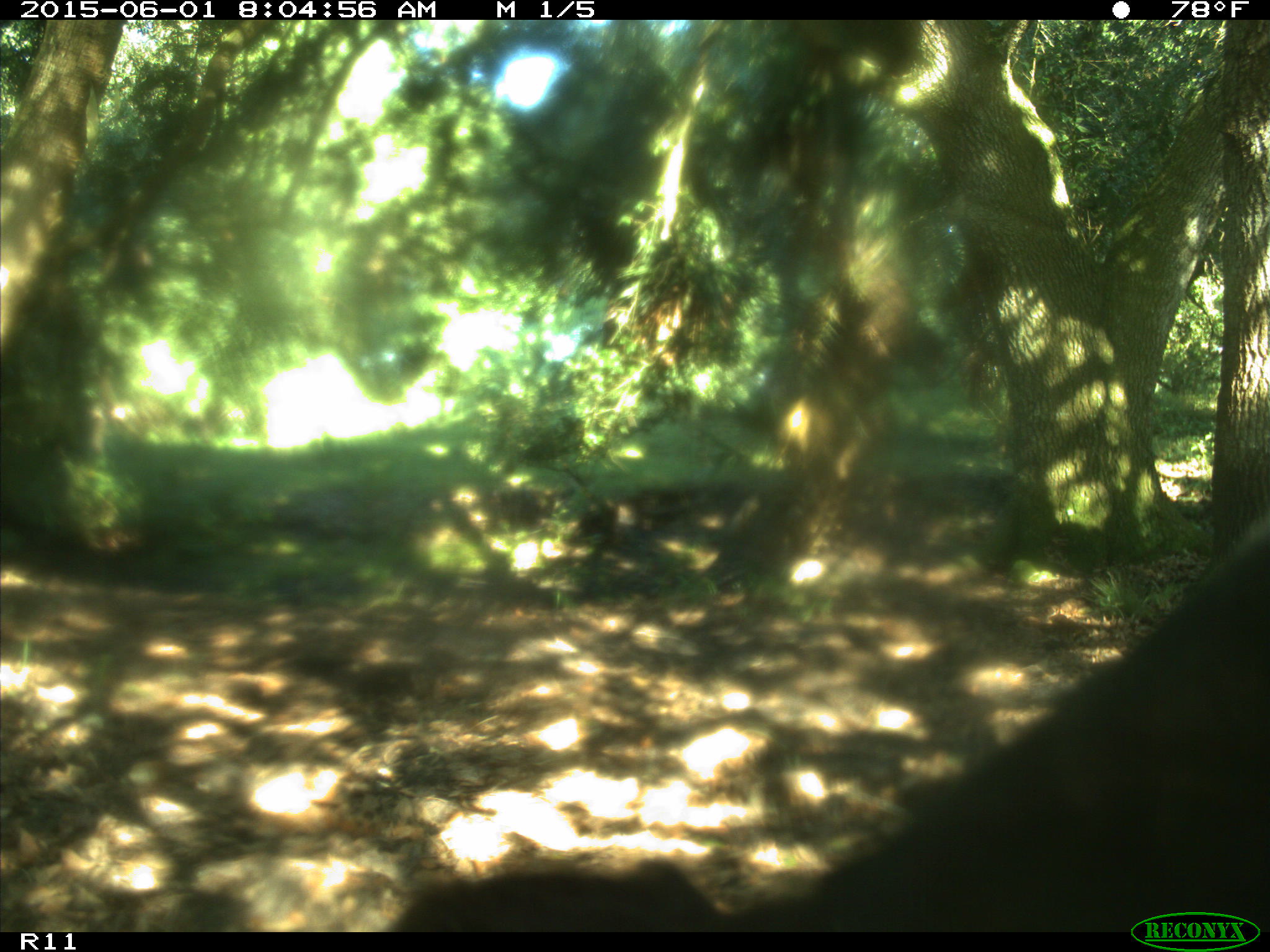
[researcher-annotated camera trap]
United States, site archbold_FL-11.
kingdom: Animalia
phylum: Chordata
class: Mammalia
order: Artiodactyla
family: Bovidae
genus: Bos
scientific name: Bos taurus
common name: domestic cow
Bos taurus (domestic cow).